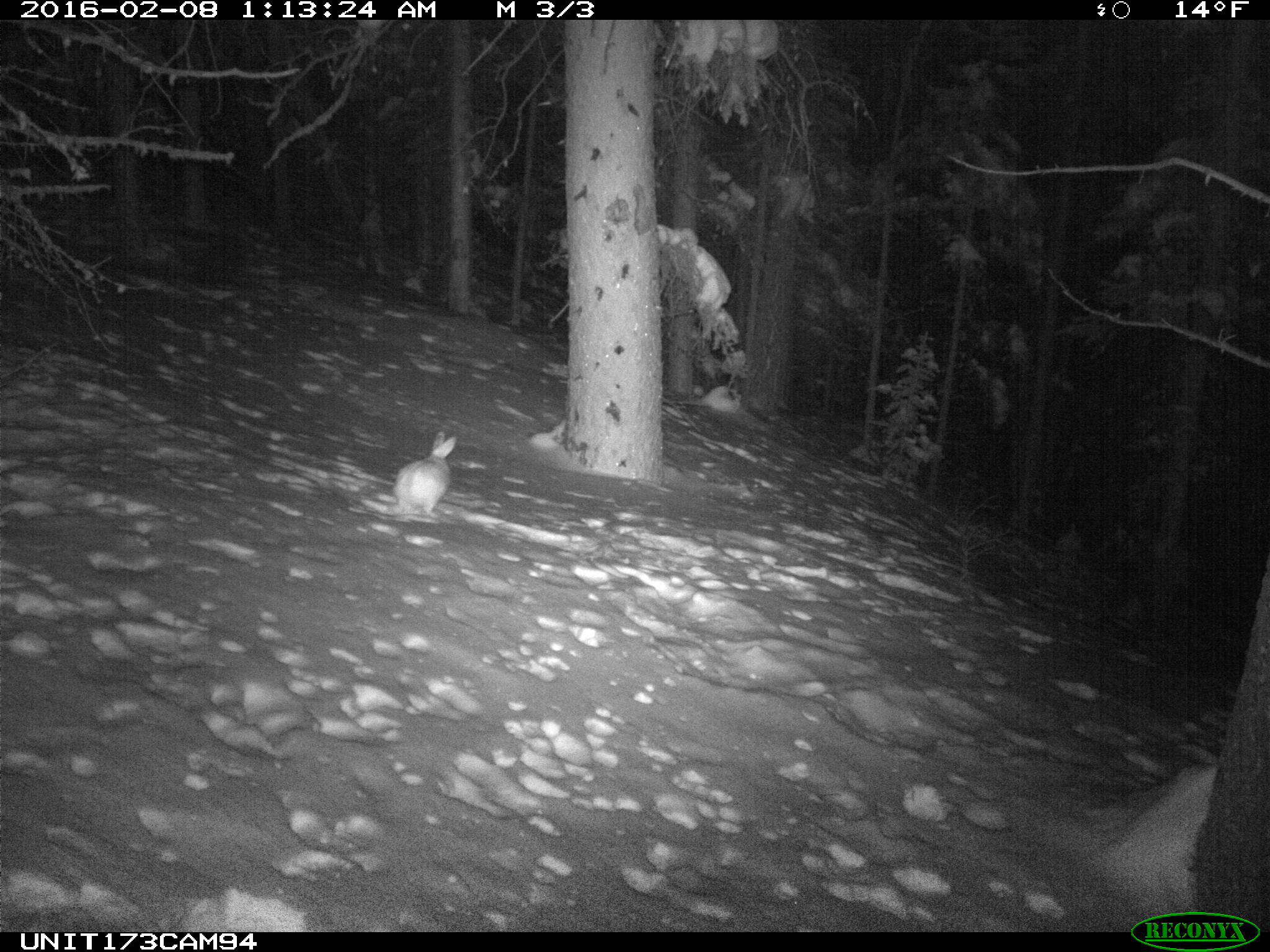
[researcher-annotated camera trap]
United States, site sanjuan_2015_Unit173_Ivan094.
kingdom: Animalia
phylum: Chordata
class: Mammalia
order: Lagomorpha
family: Leporidae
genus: Lepus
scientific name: Lepus americanus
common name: snowshoe hare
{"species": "Lepus americanus (snowshoe hare)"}